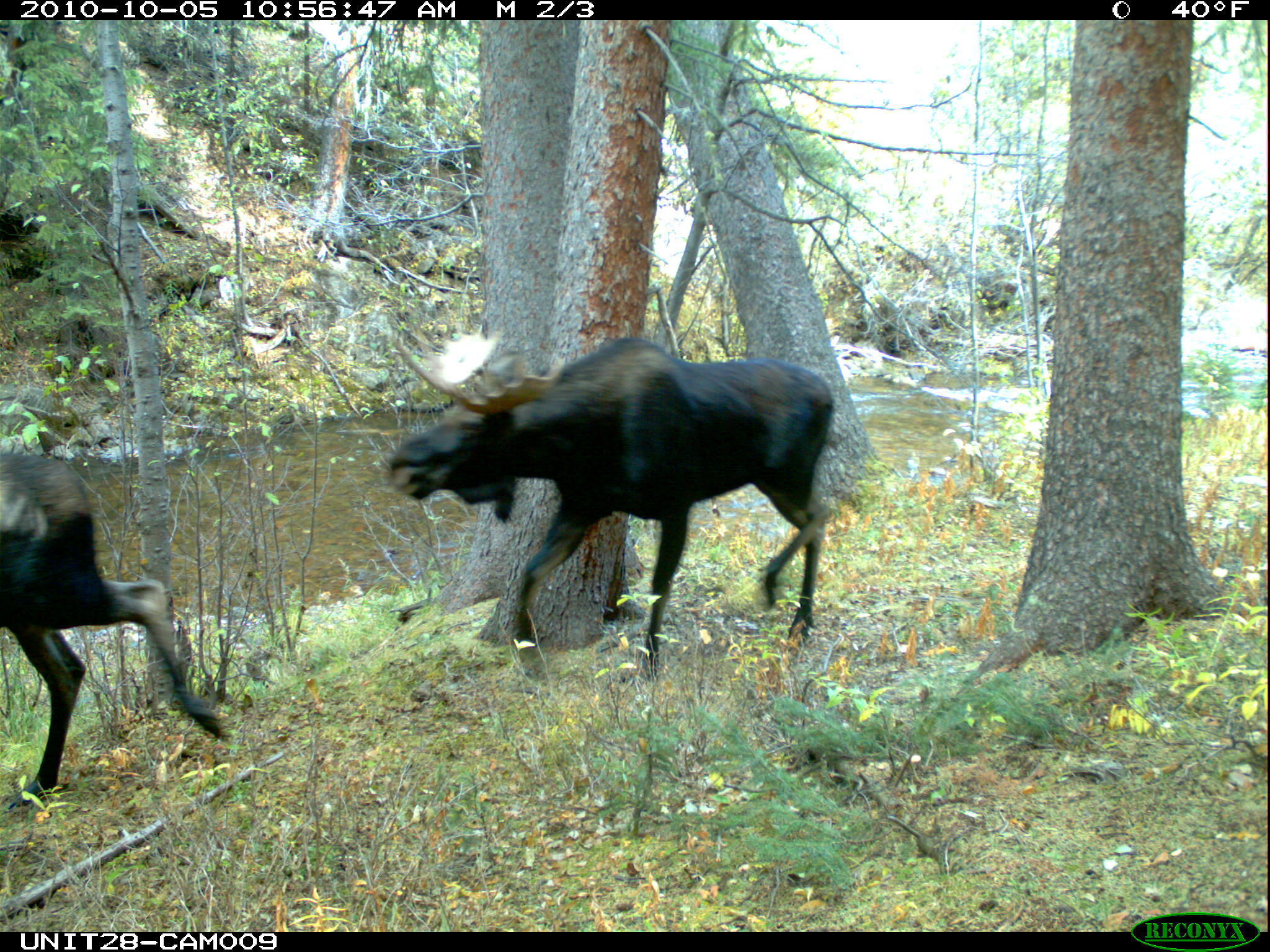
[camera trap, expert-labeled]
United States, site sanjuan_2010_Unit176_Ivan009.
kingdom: Animalia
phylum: Chordata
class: Mammalia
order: Artiodactyla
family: Cervidae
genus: Alces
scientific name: Alces alces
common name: moose